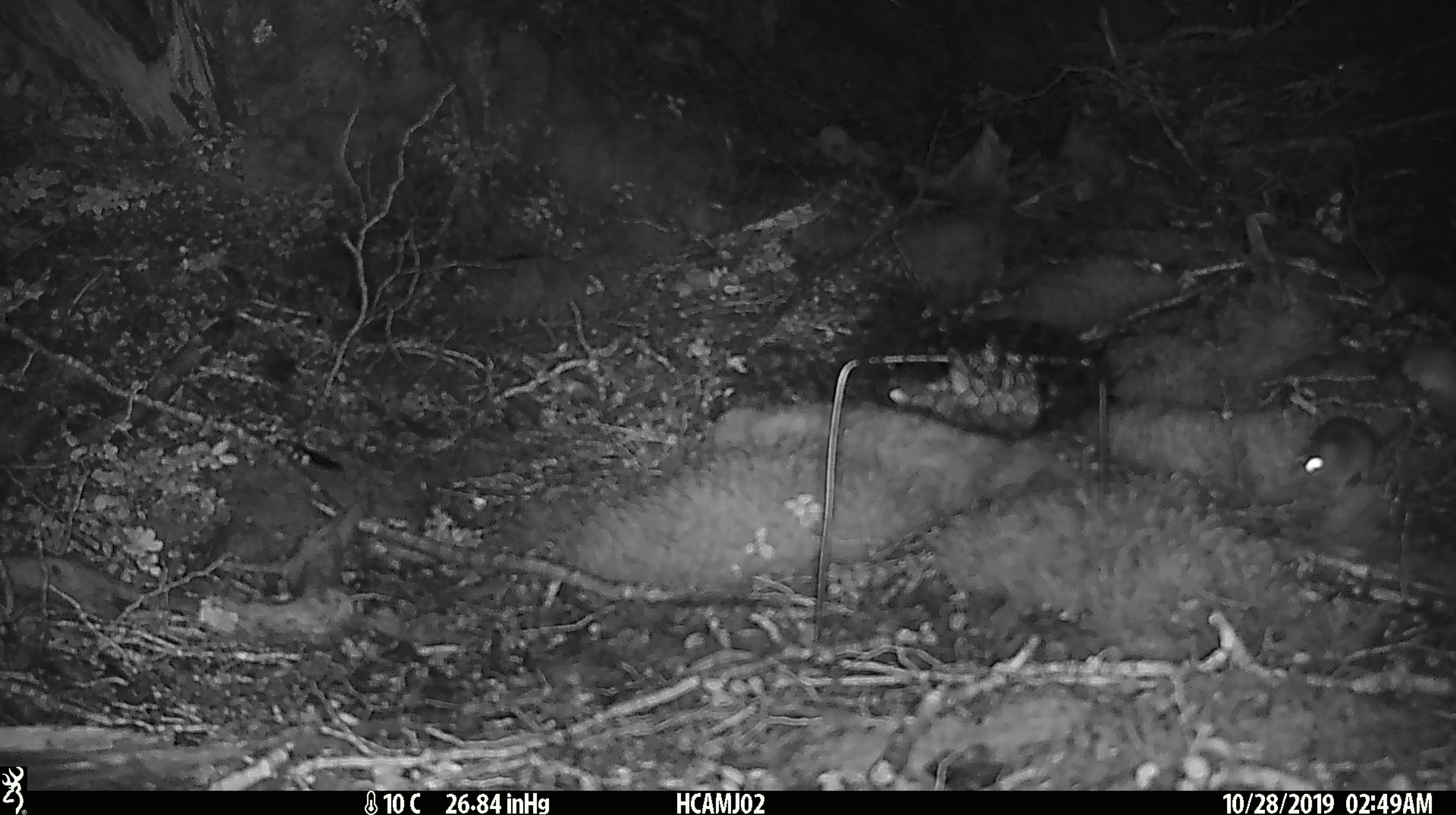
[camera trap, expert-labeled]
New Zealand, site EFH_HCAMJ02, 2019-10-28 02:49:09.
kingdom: Animalia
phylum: Chordata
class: Mammalia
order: Rodentia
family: Muridae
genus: Mus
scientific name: Mus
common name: mouse